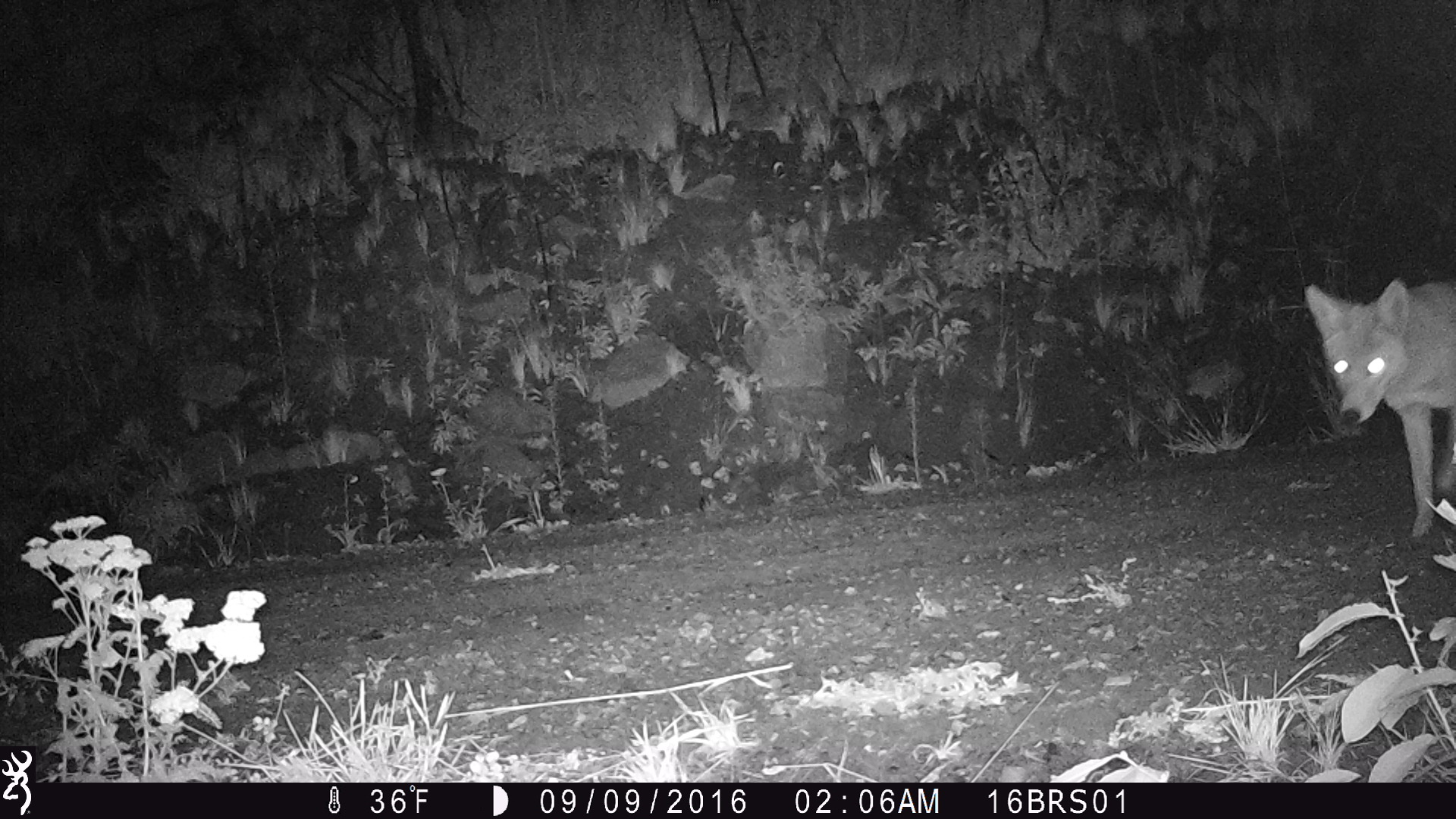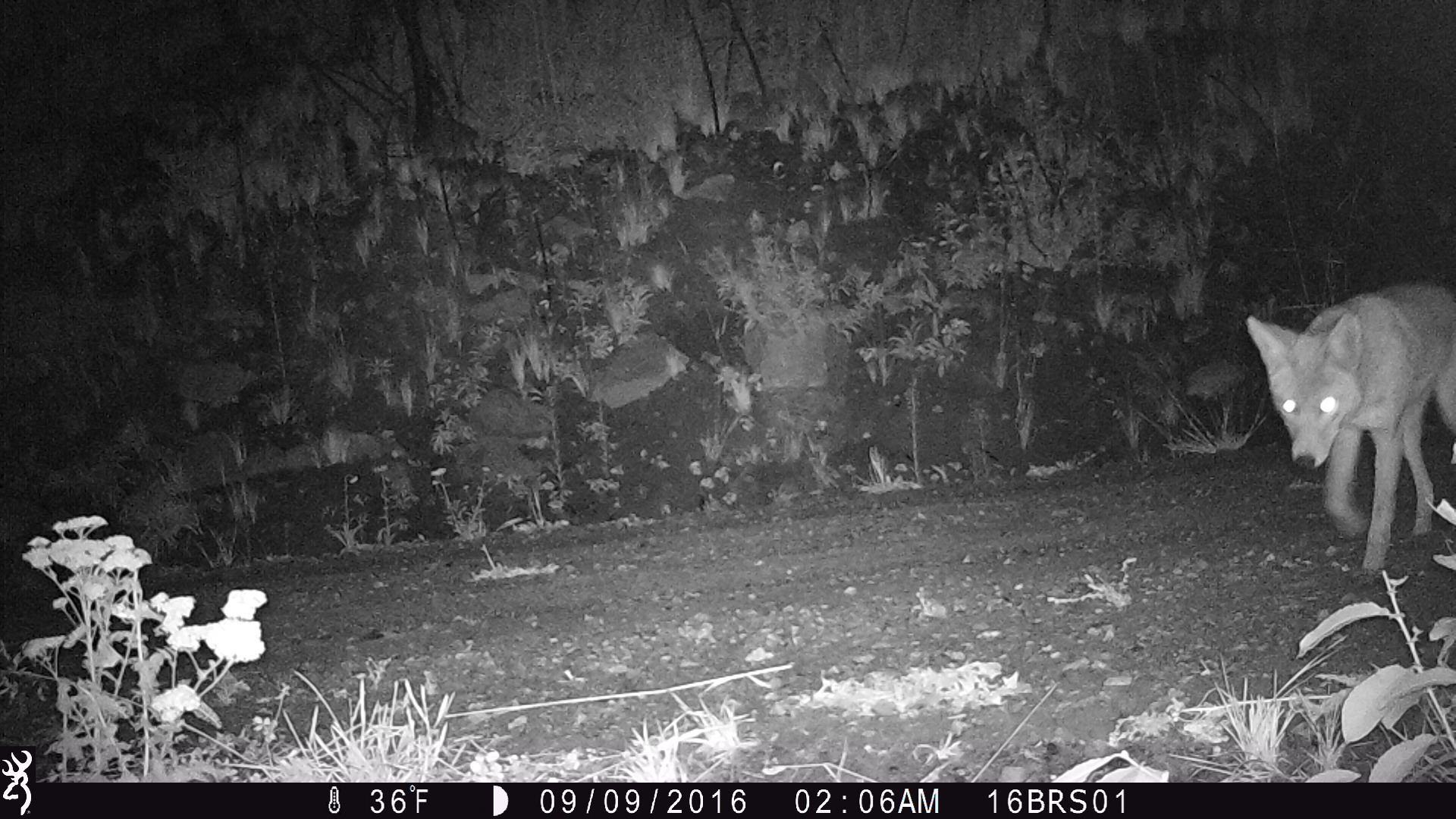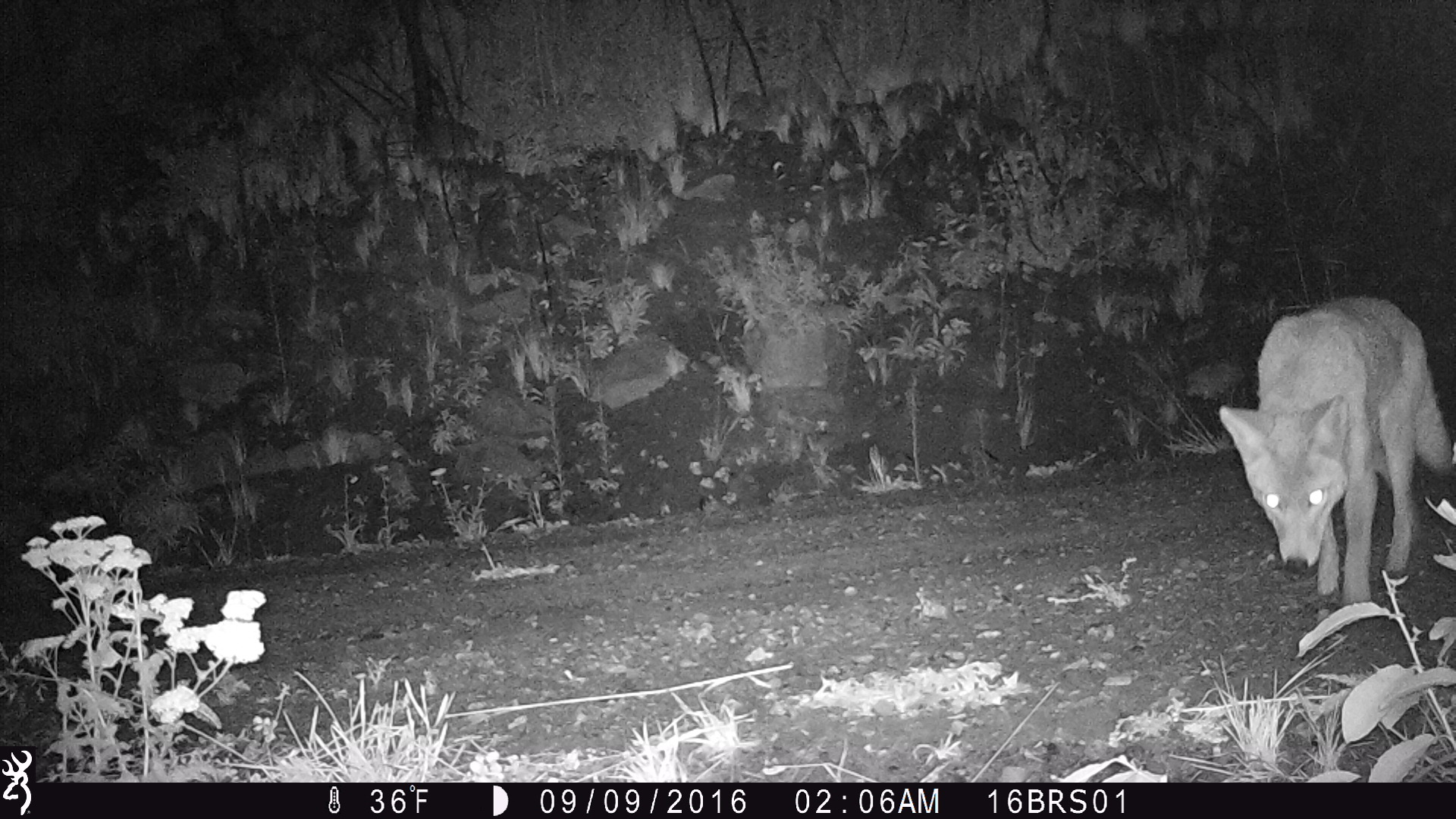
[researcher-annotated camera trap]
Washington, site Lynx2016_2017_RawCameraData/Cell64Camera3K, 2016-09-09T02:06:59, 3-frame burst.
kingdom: Animalia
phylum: Chordata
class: Mammalia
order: Carnivora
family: Canidae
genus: Canis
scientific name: Canis latrans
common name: coyote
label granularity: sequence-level